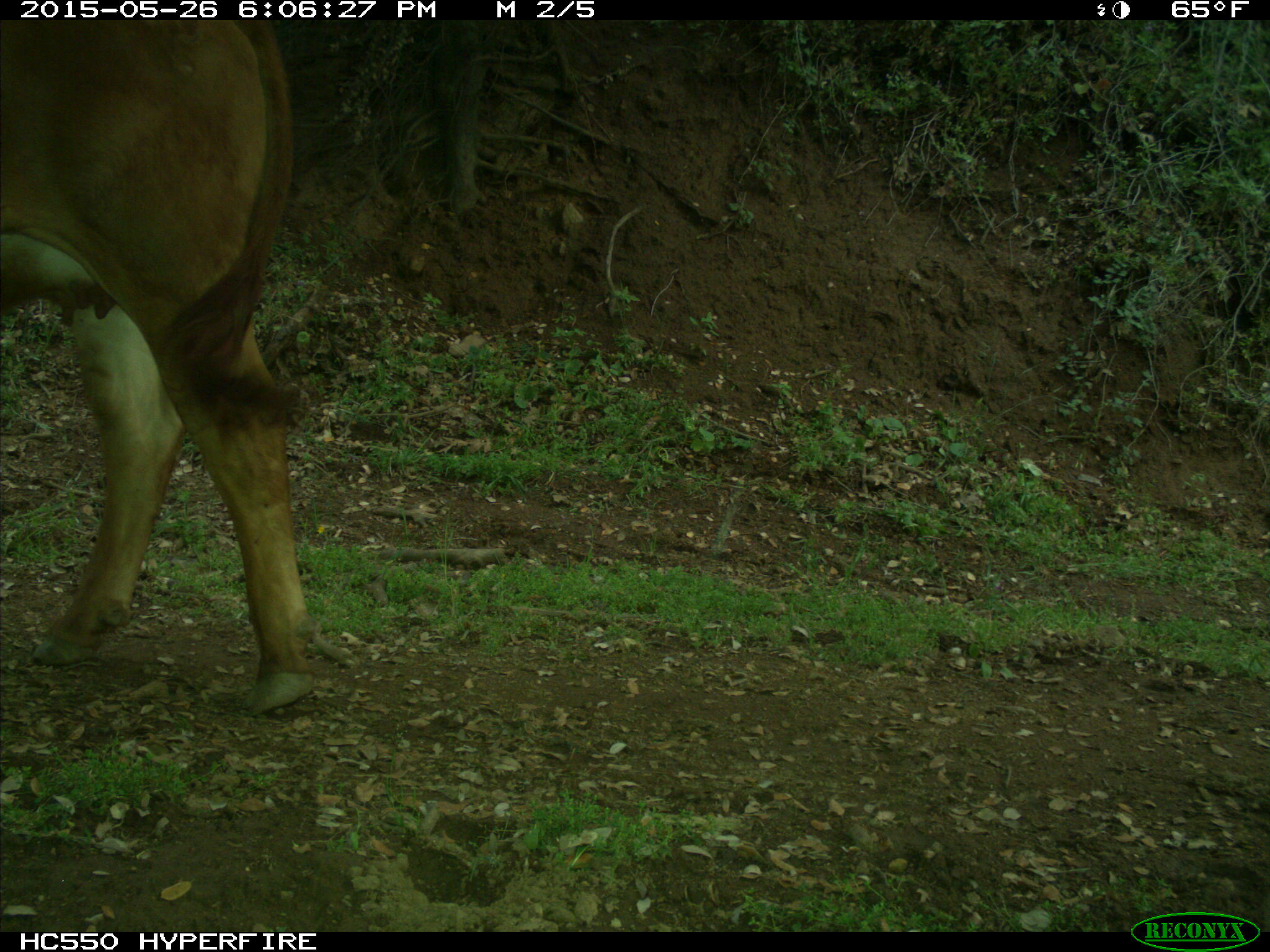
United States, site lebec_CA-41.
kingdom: Animalia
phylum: Chordata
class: Mammalia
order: Artiodactyla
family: Bovidae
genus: Bos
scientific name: Bos taurus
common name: domestic cow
Bos taurus (domestic cow).